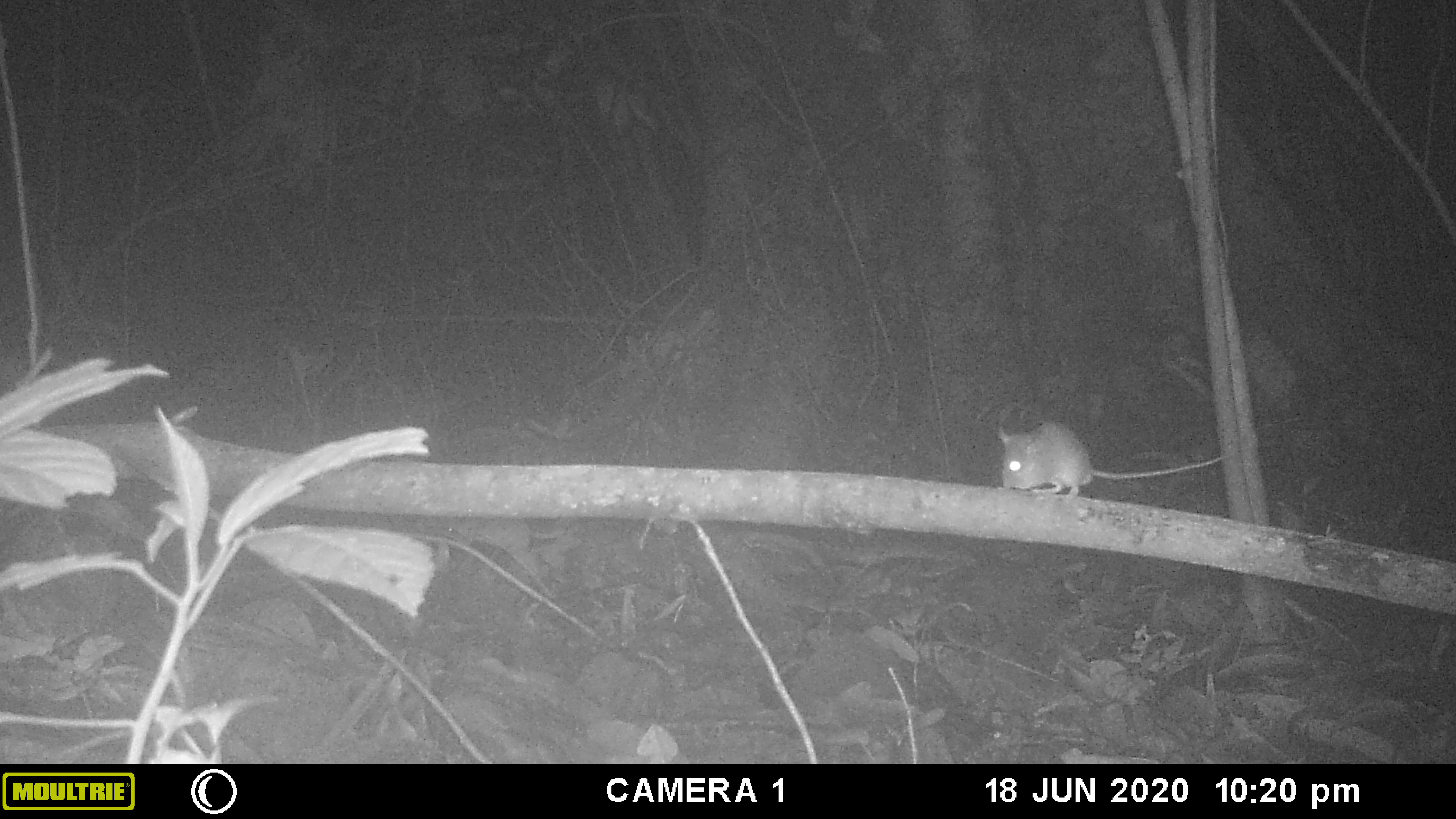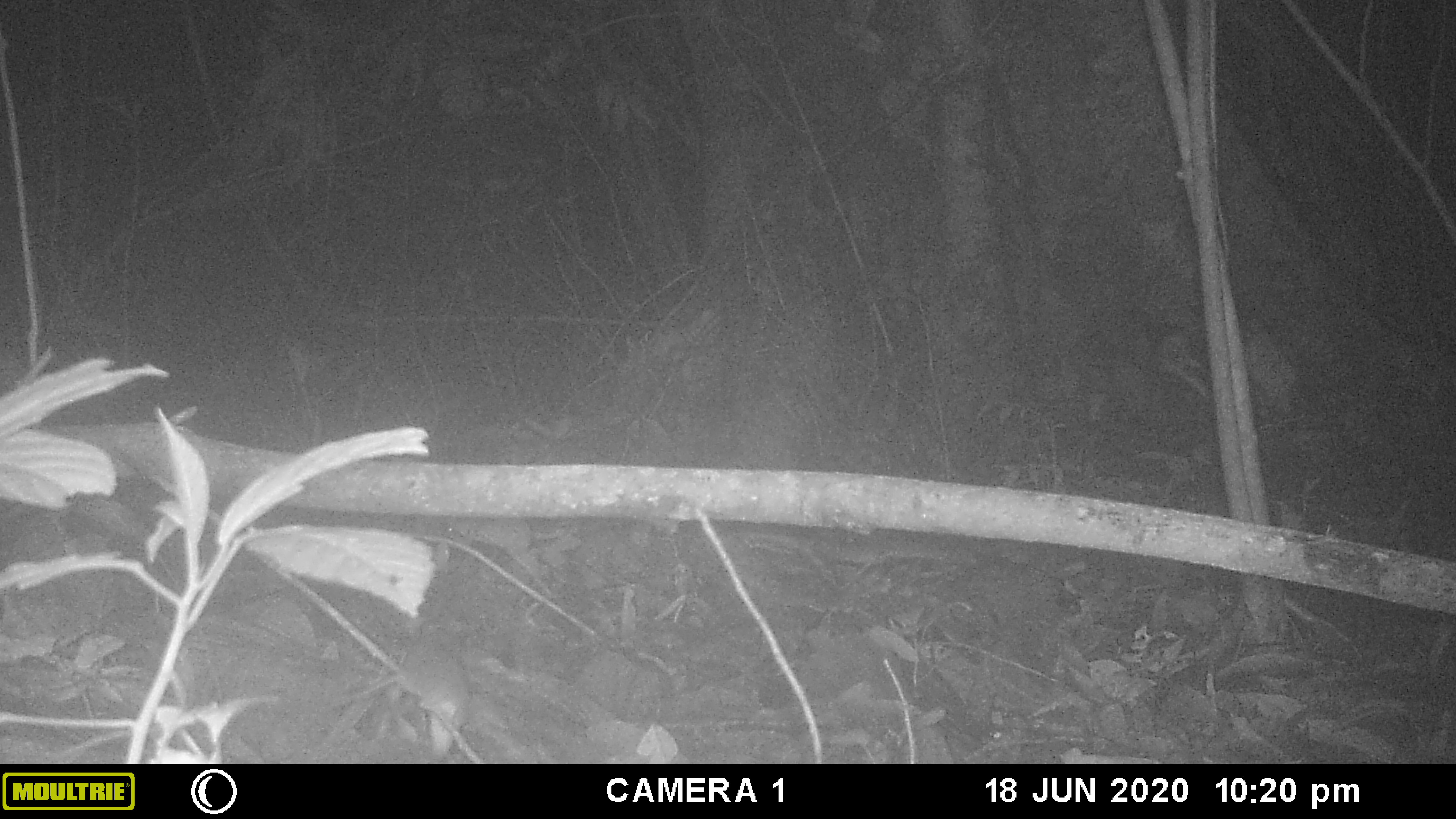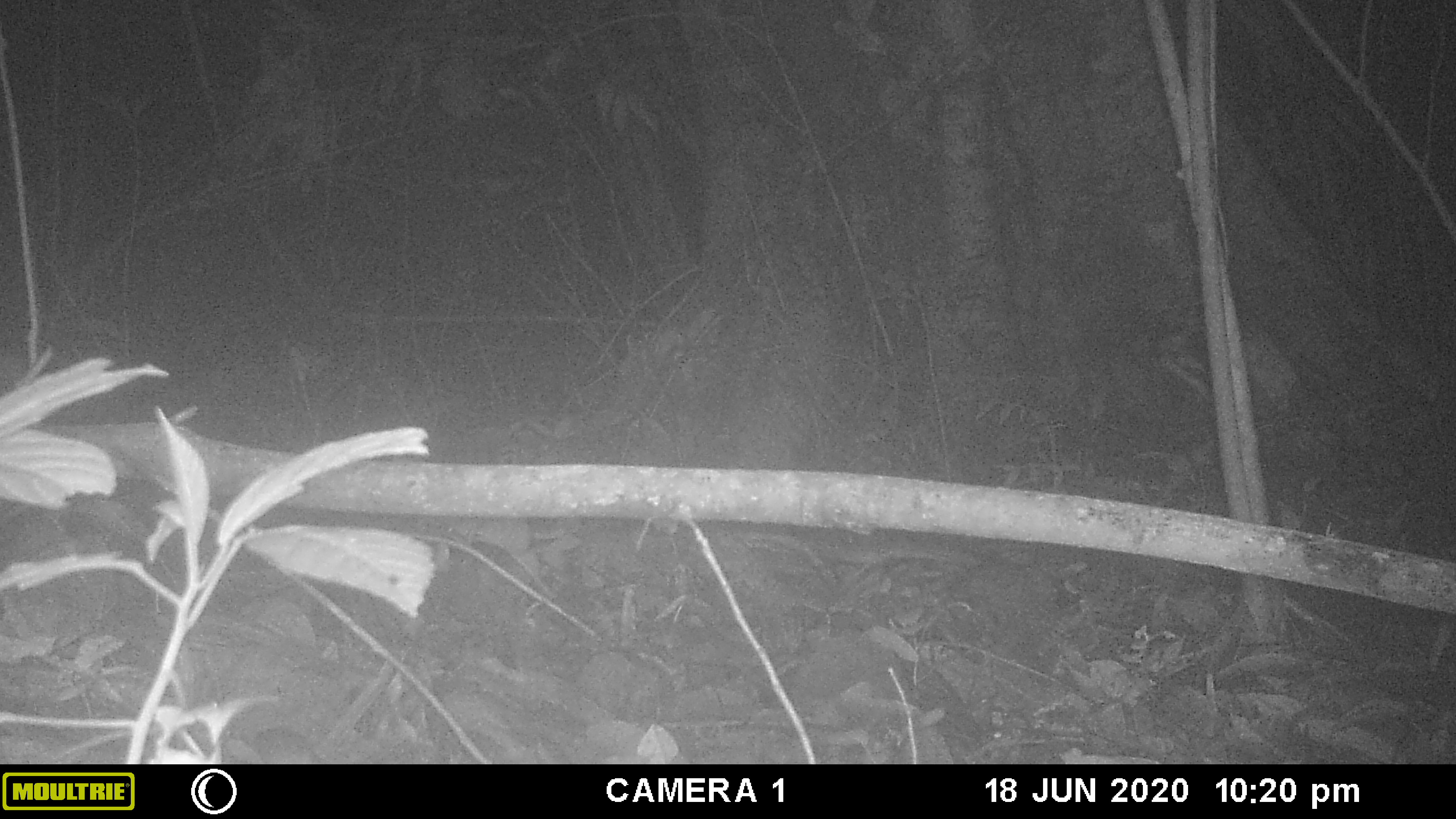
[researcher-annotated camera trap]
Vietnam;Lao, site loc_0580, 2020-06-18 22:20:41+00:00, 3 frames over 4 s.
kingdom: Animalia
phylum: Chordata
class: Mammalia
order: Rodentia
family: Muridae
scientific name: Muridae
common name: old-world mice and rats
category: unidentified murid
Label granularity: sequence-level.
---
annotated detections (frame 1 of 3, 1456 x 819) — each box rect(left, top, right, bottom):
unidentified murid: rect(995, 421, 1231, 500)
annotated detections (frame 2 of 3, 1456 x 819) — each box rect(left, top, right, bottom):
unidentified murid: rect(399, 631, 469, 760)